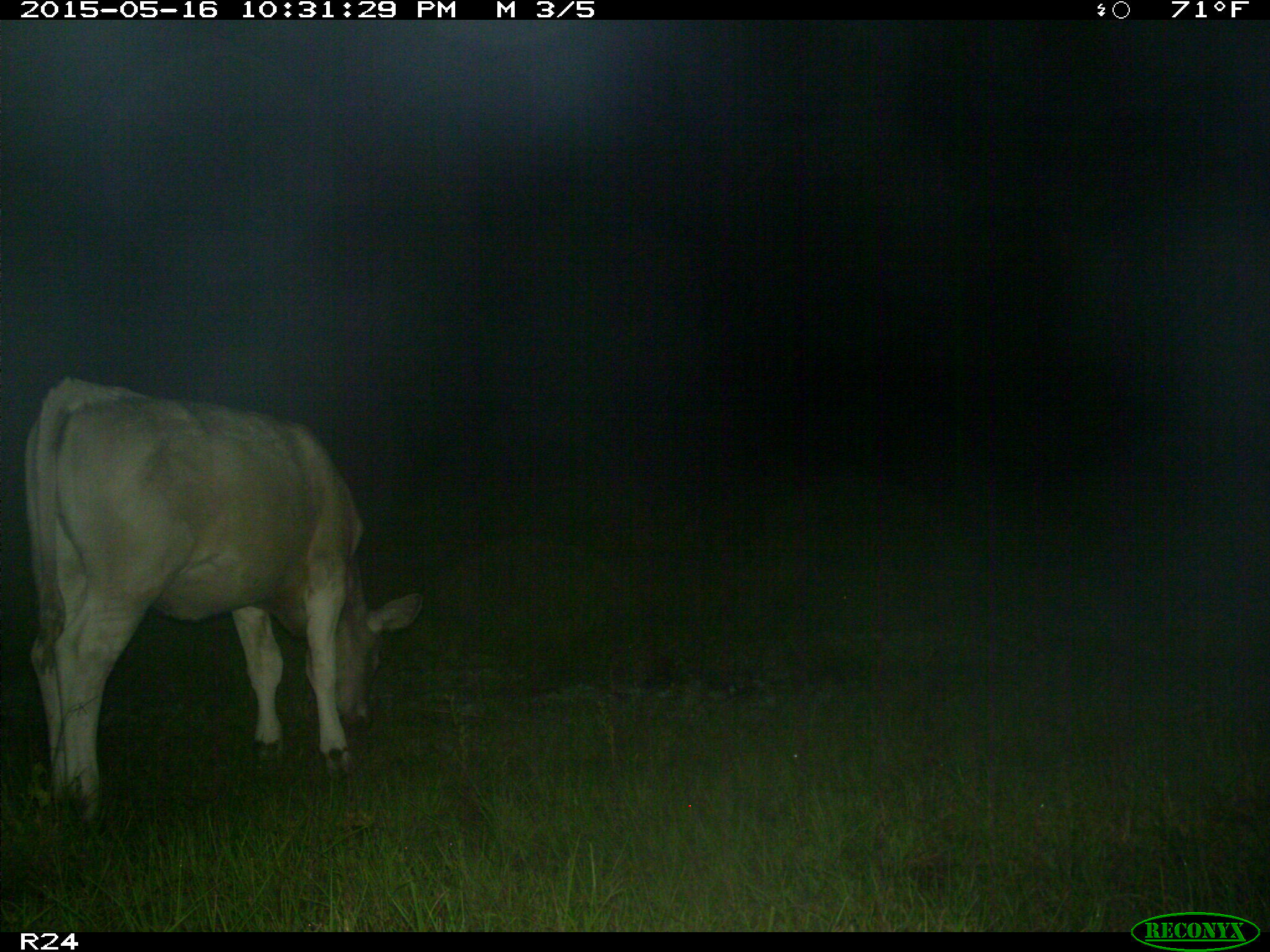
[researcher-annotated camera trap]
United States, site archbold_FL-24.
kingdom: Animalia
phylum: Chordata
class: Mammalia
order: Artiodactyla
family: Bovidae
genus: Bos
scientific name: Bos taurus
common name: domestic cow